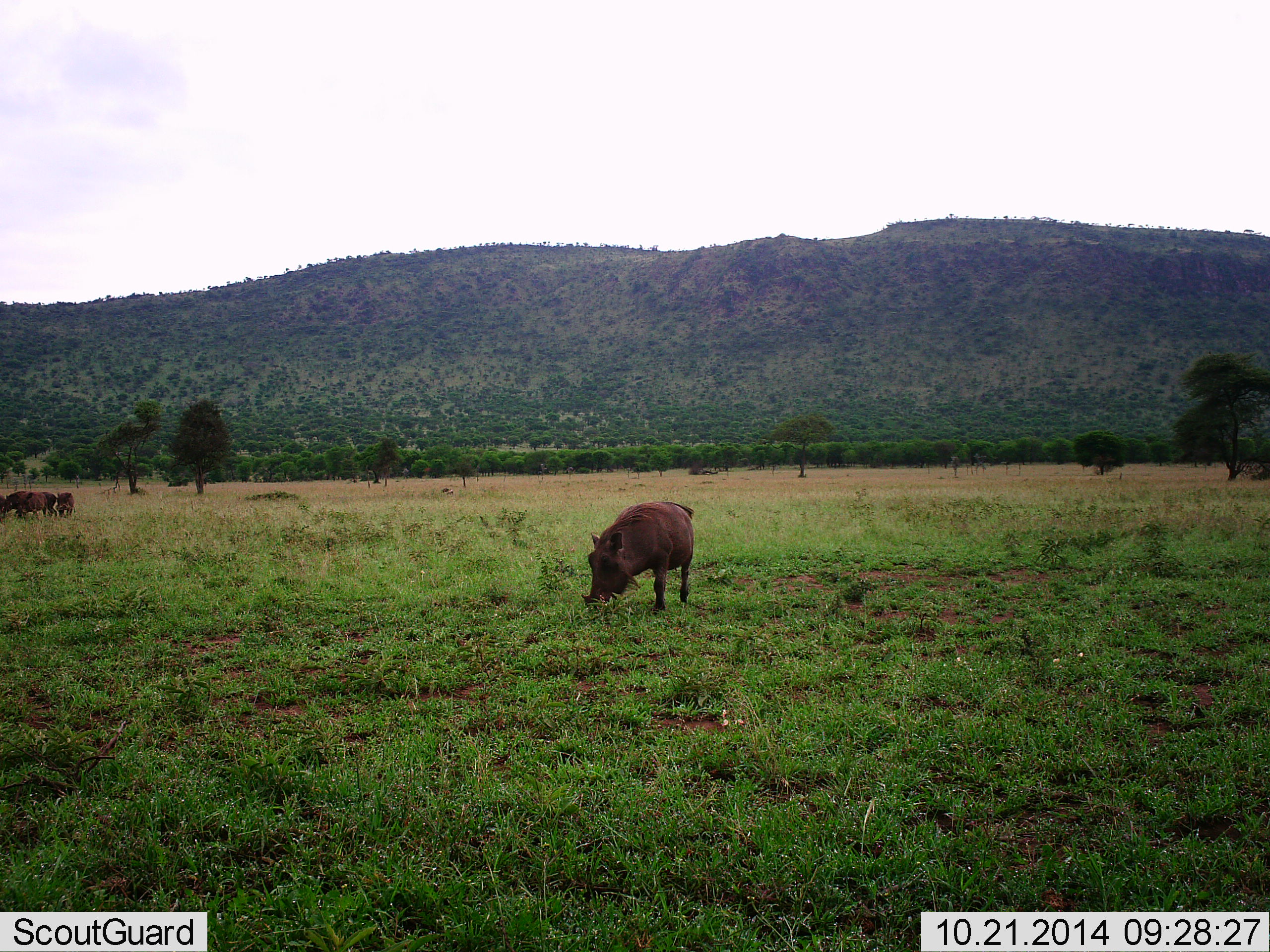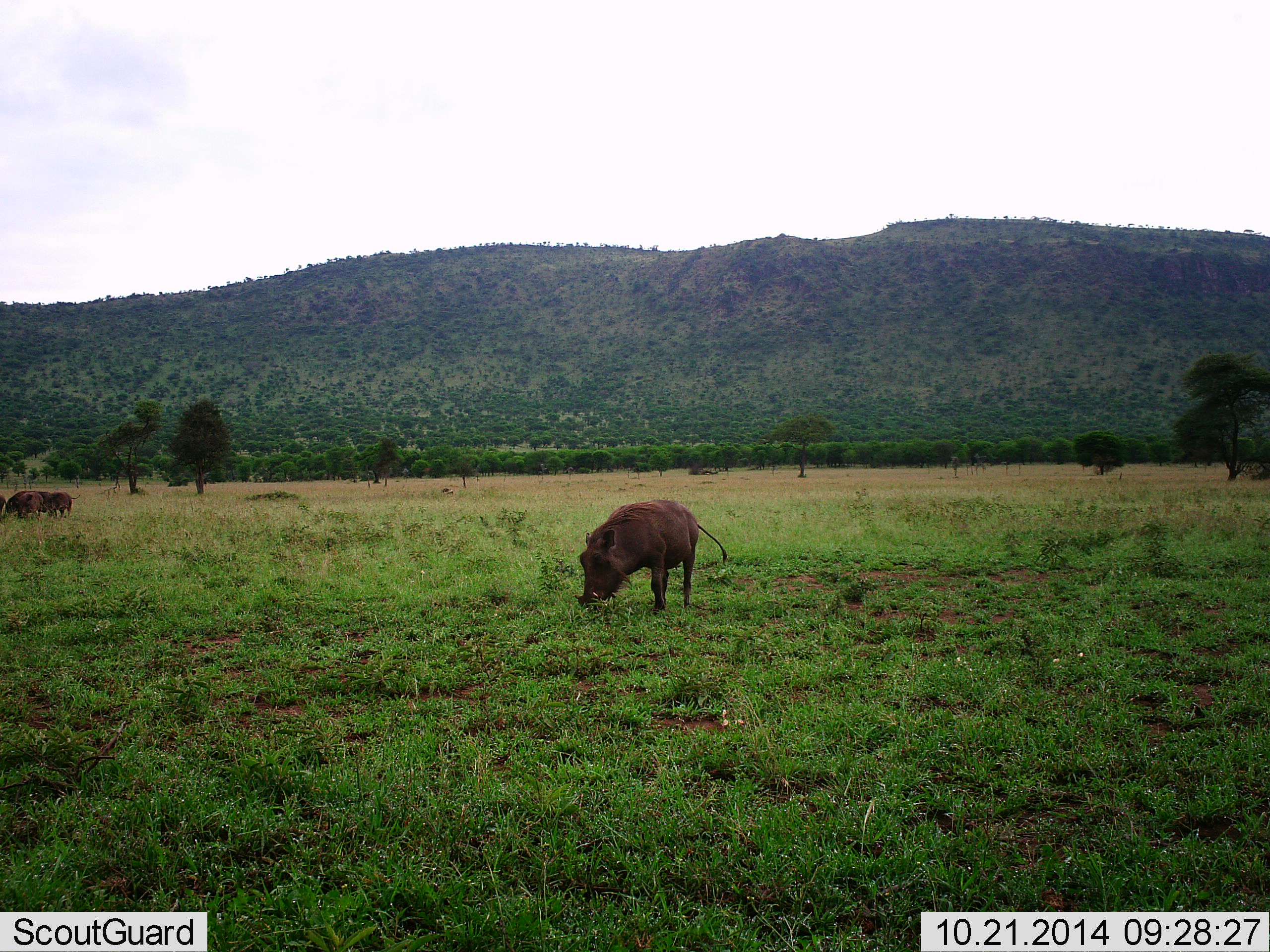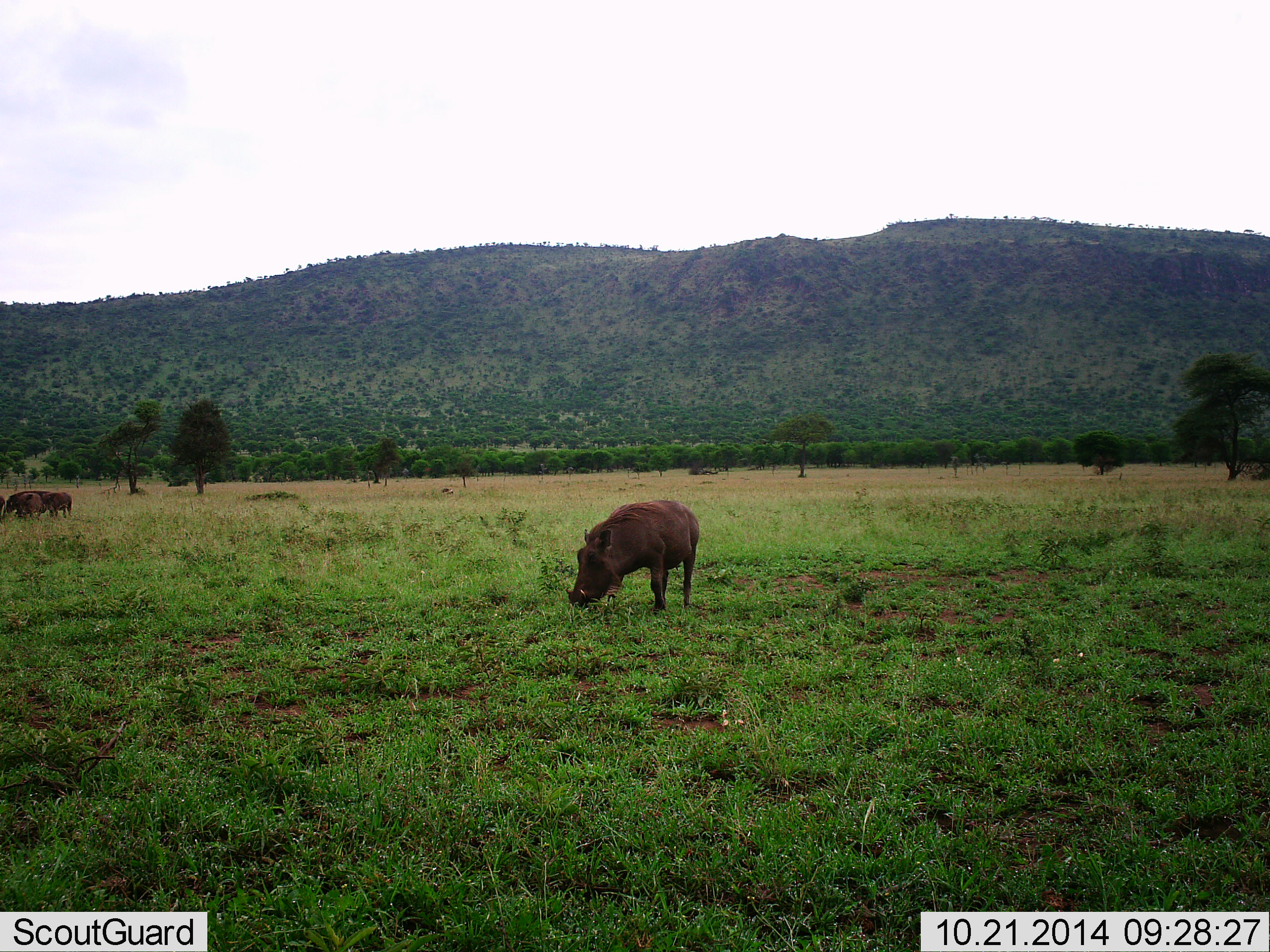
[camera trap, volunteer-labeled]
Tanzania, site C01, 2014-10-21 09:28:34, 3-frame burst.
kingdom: Animalia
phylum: Chordata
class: Mammalia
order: Artiodactyla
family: Suidae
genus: Phacochoerus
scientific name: Phacochoerus africanus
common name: warthog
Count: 4.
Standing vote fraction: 20%.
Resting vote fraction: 0%.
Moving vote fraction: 10%.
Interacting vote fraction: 0%.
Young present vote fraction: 20%.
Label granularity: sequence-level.